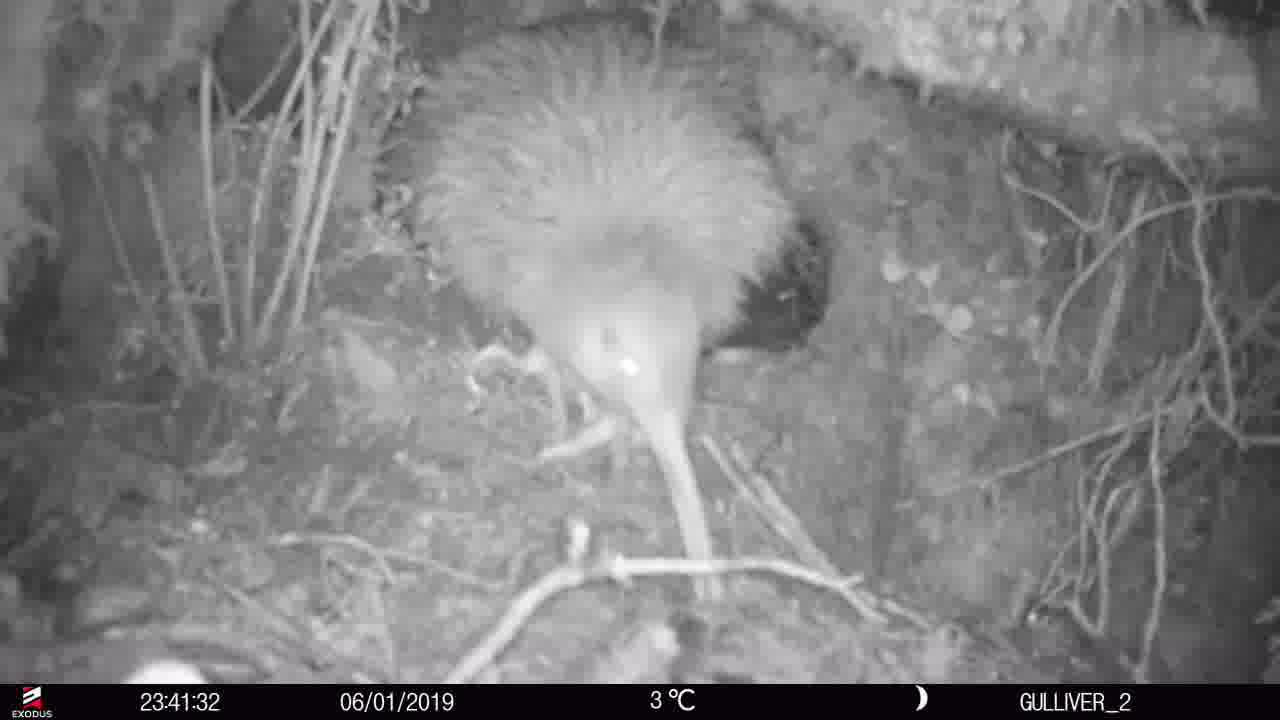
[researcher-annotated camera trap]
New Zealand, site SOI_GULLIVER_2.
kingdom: Animalia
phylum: Chordata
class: Aves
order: Apterygiformes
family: Apterygidae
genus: Apteryx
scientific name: Apteryx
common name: kiwi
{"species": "kiwi (Apteryx)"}